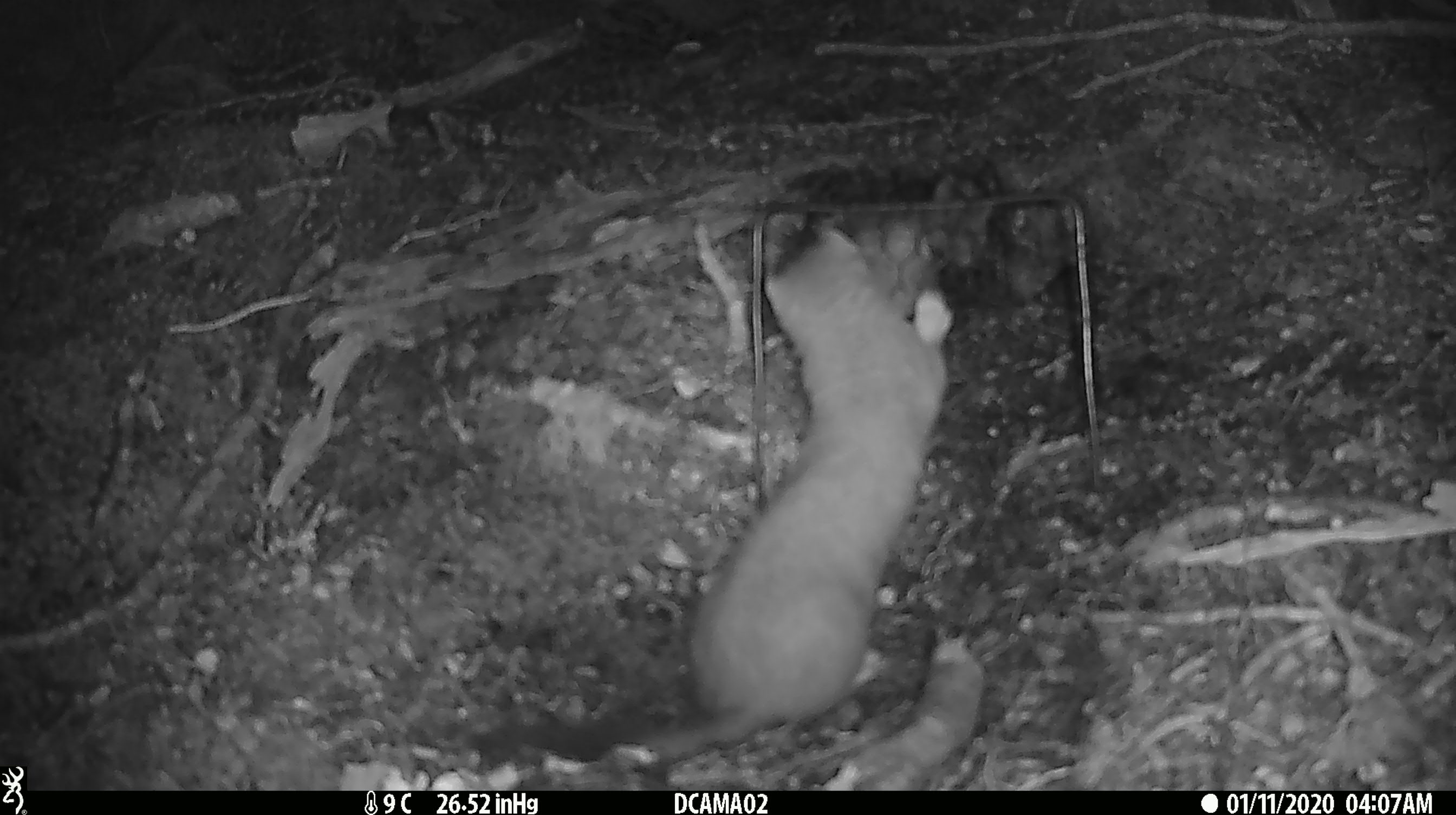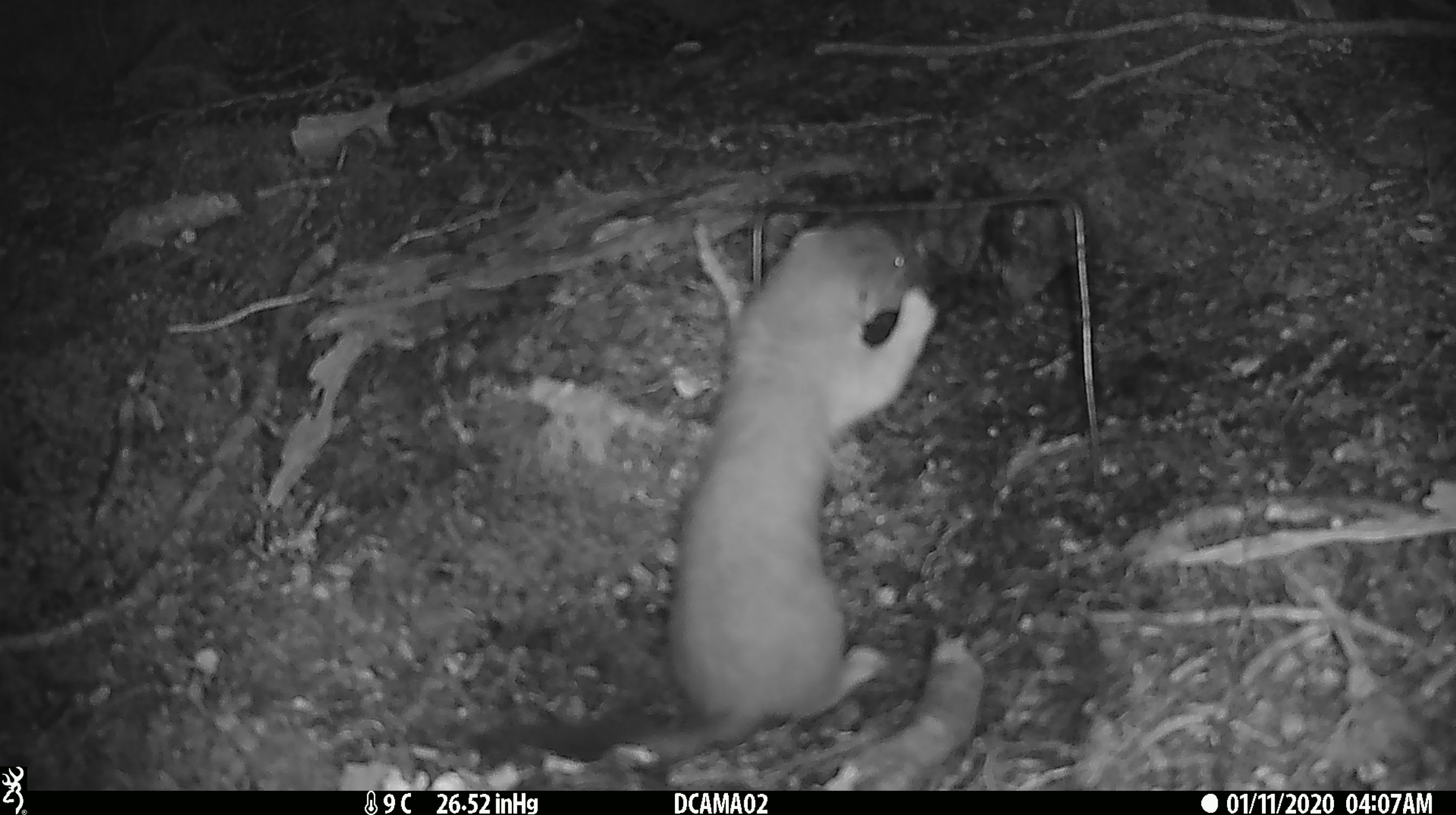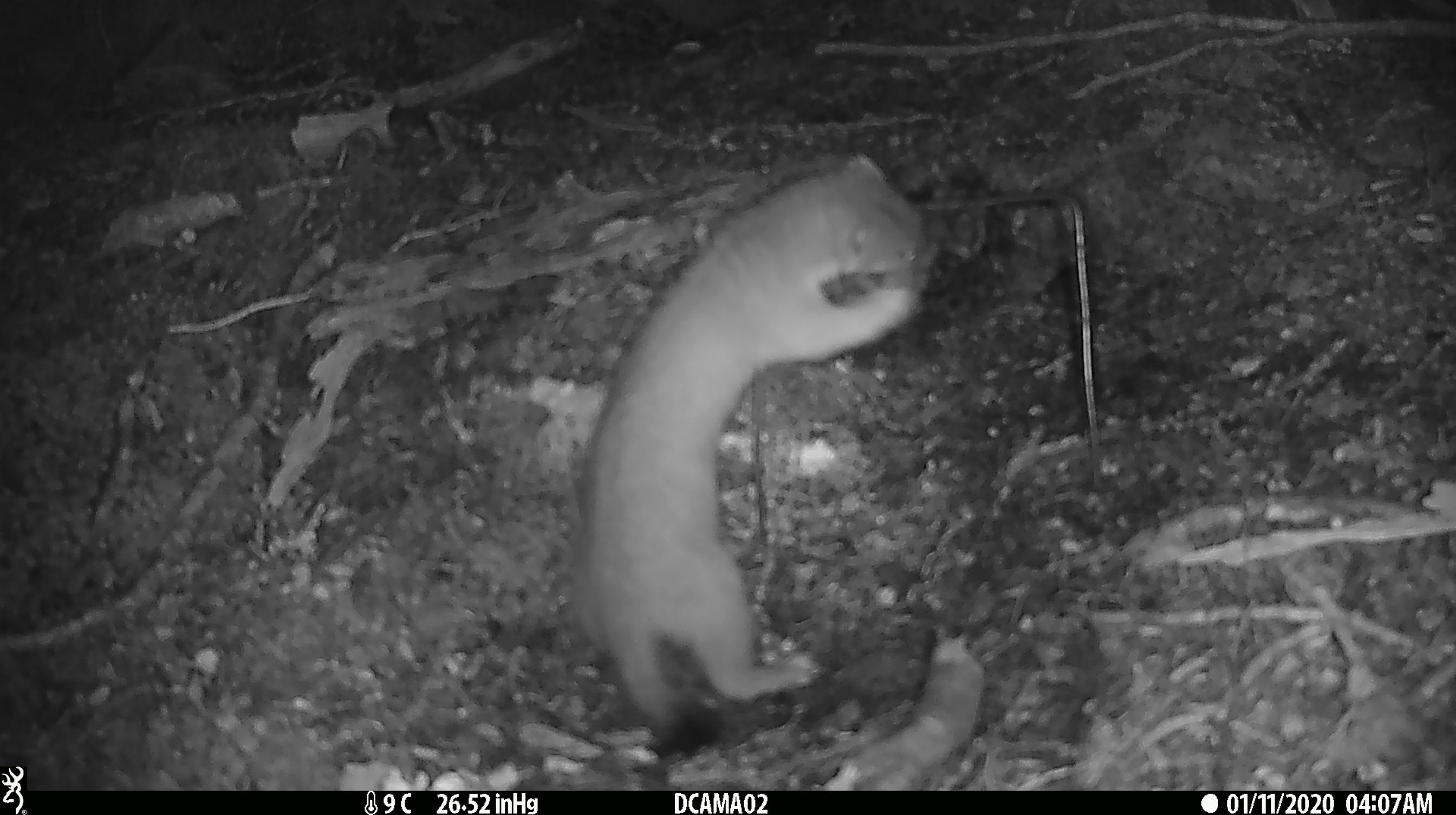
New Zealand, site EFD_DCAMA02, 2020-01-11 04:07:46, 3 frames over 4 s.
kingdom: Animalia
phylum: Chordata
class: Mammalia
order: Carnivora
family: Mustelidae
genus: Mustela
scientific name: Mustela erminea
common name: stoat